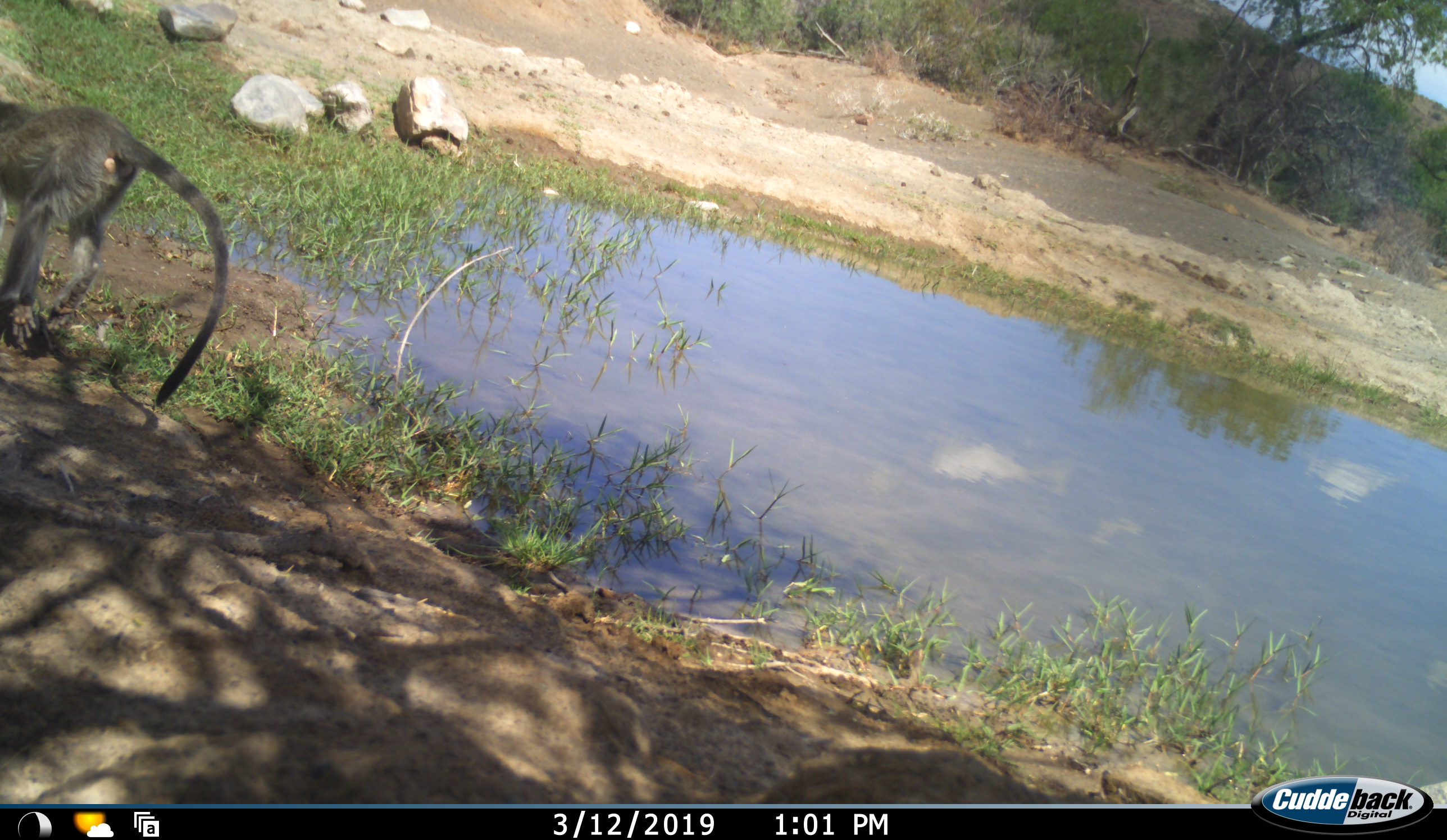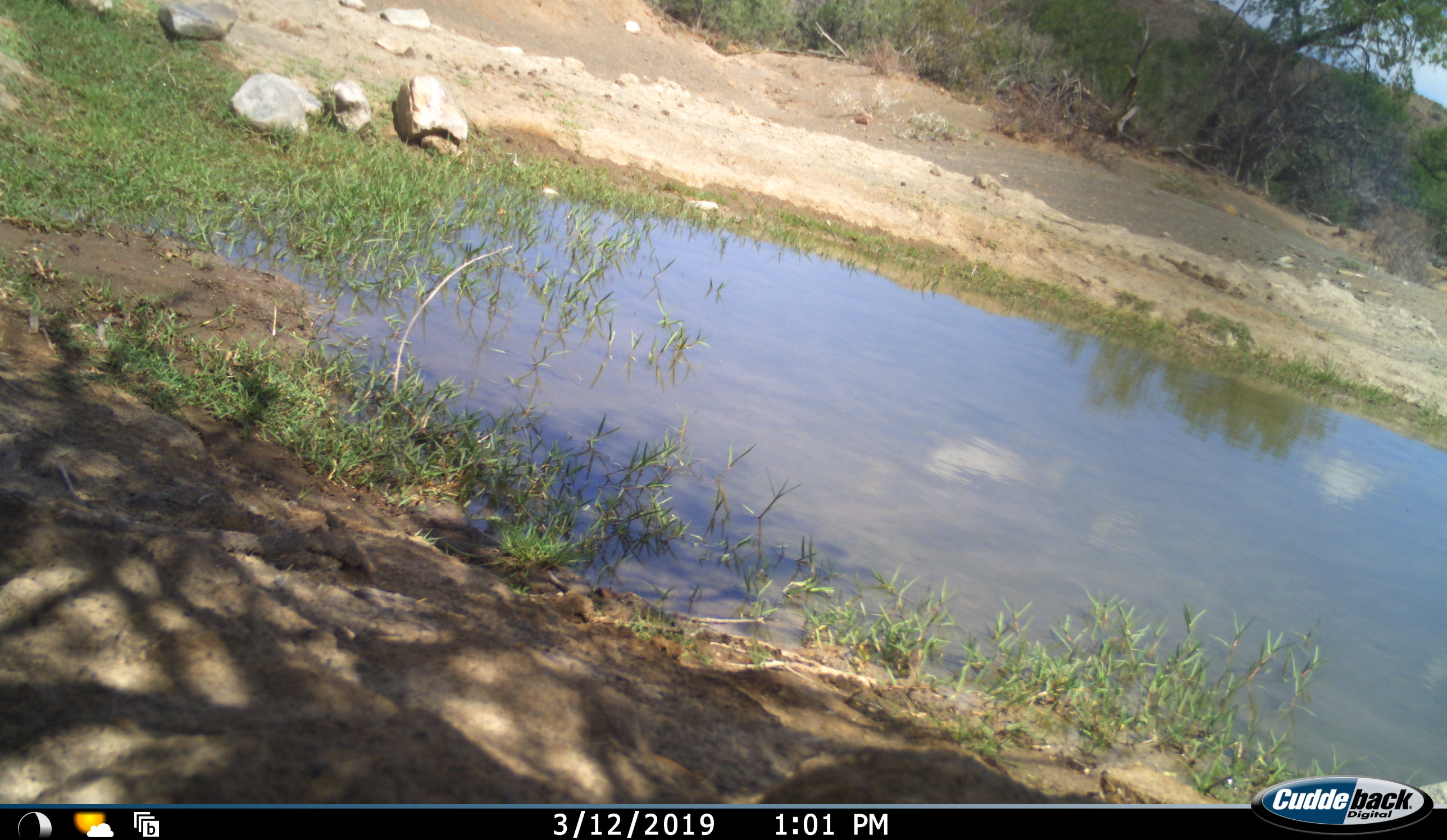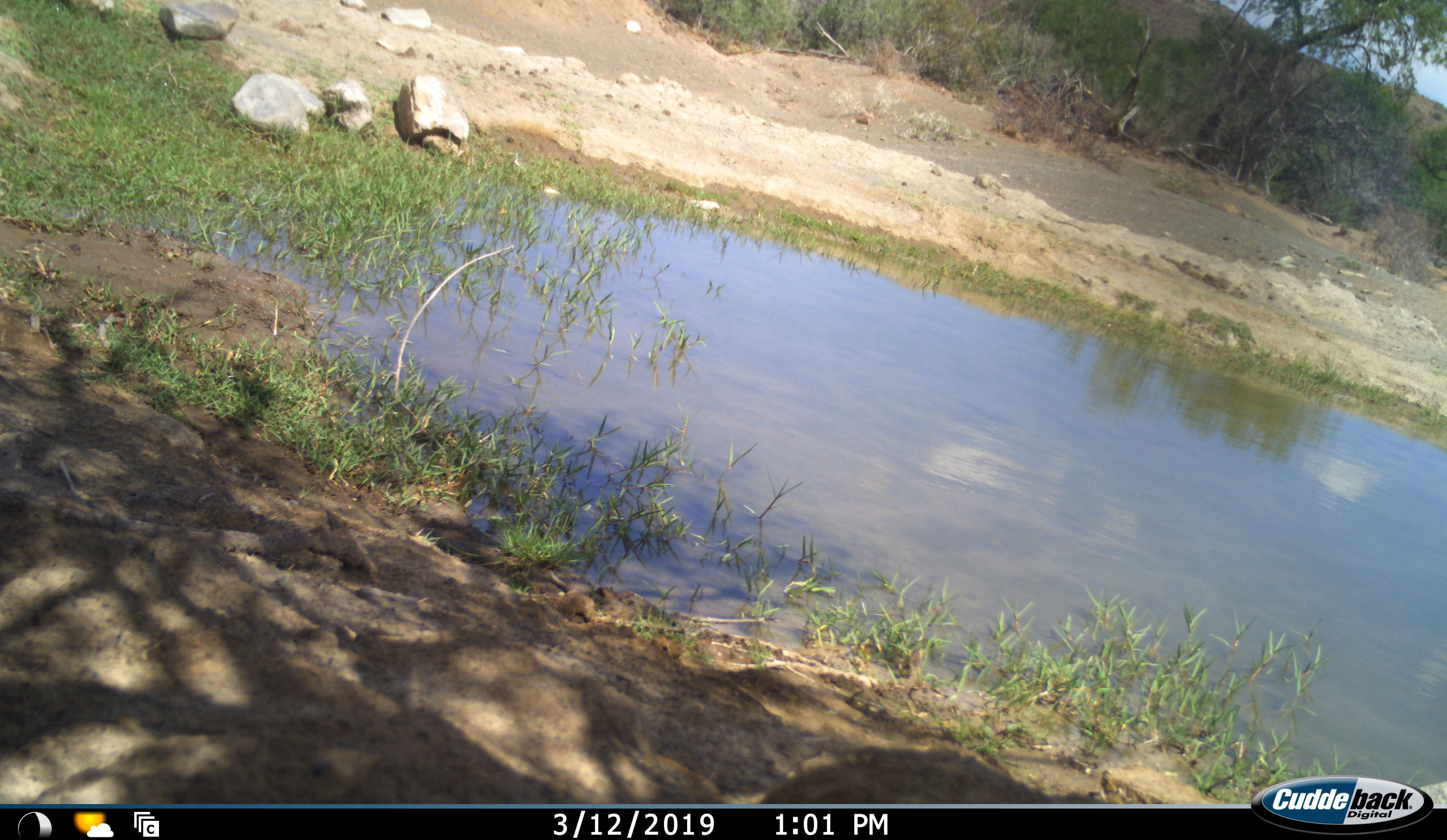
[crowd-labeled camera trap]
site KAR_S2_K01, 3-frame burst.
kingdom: Animalia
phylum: Chordata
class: Mammalia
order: Primates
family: Cercopithecidae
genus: Chlorocebus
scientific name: Chlorocebus pygerythrus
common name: vervet monkey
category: monkeyvervet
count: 1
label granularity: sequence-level